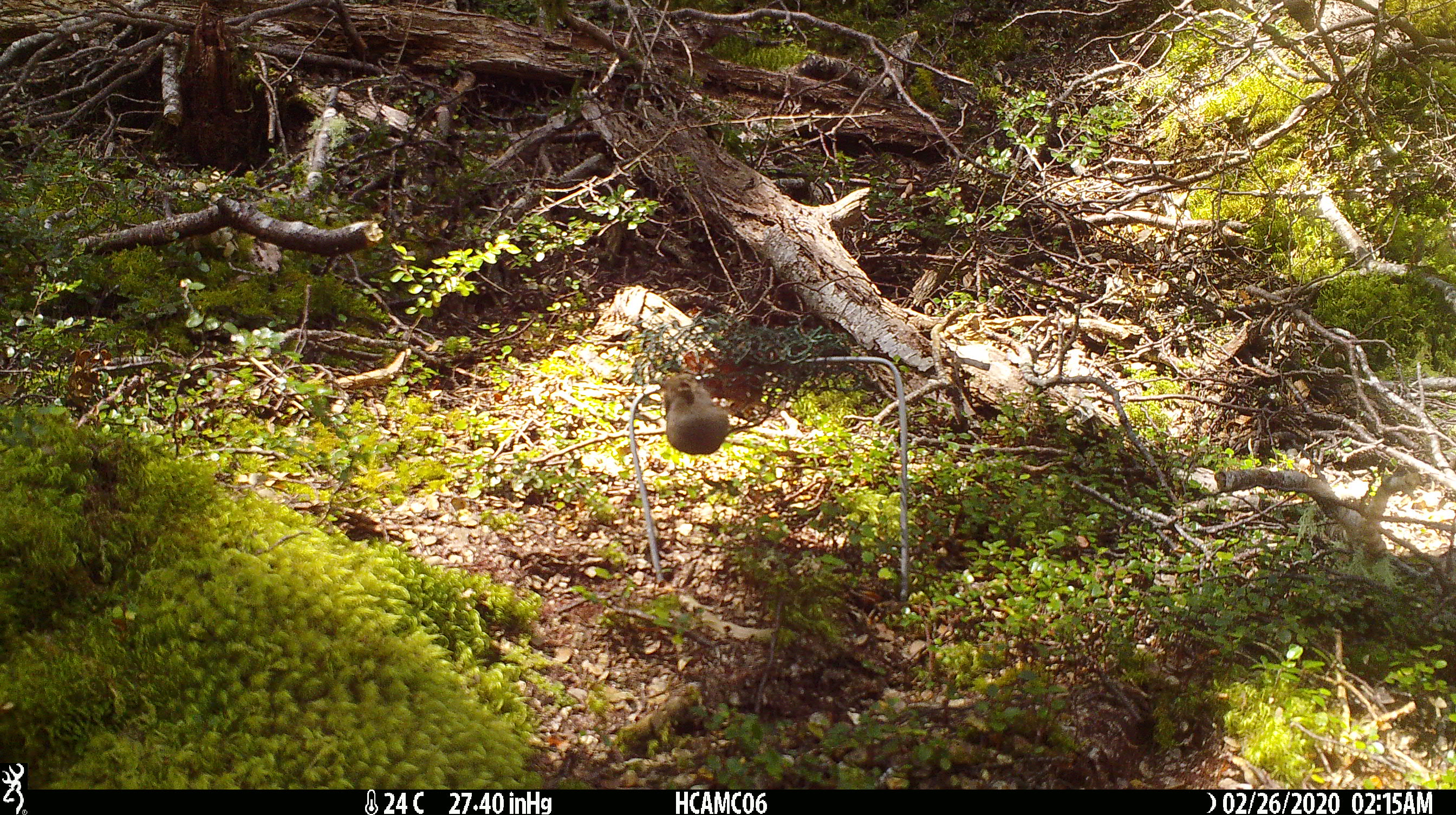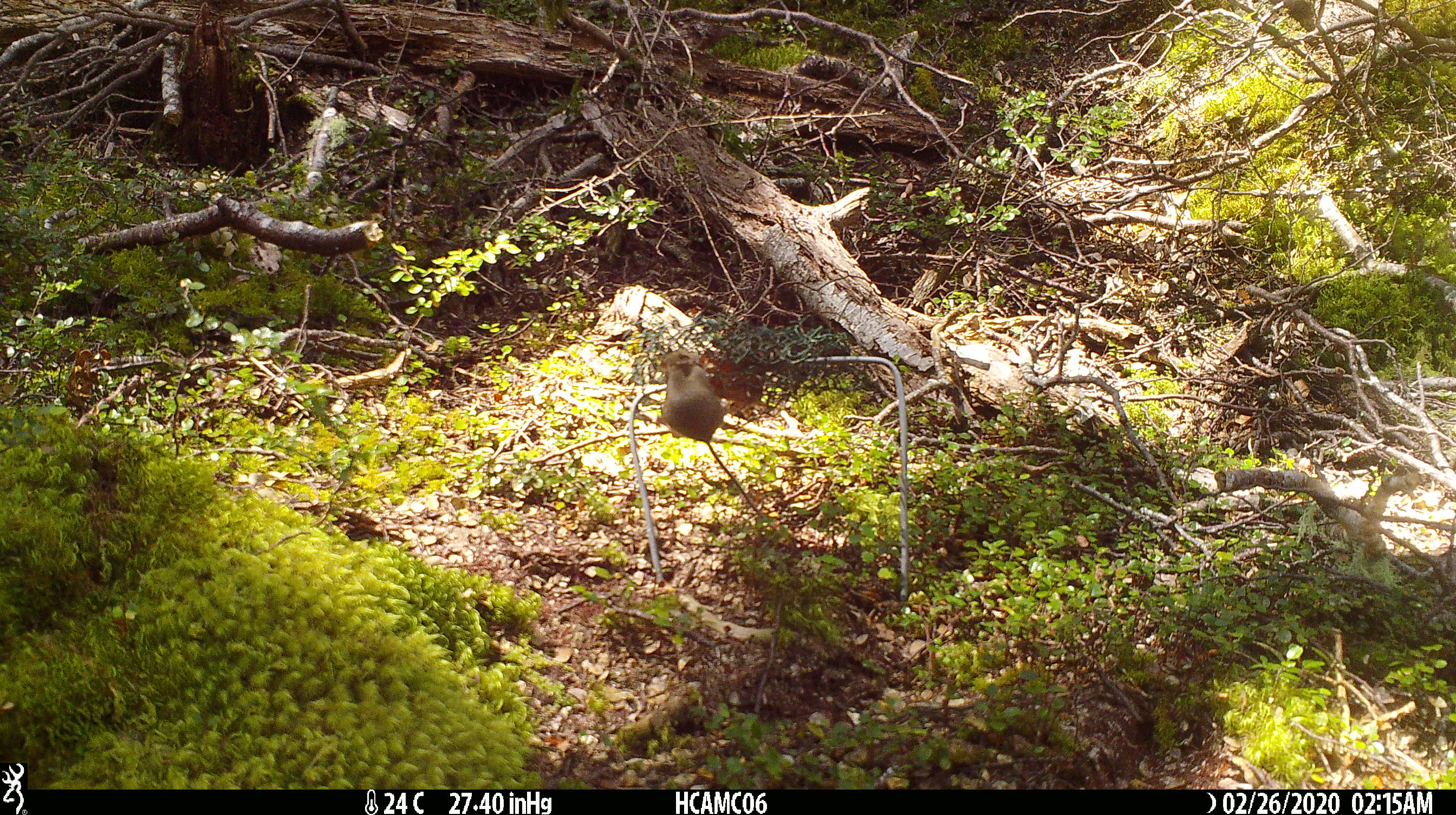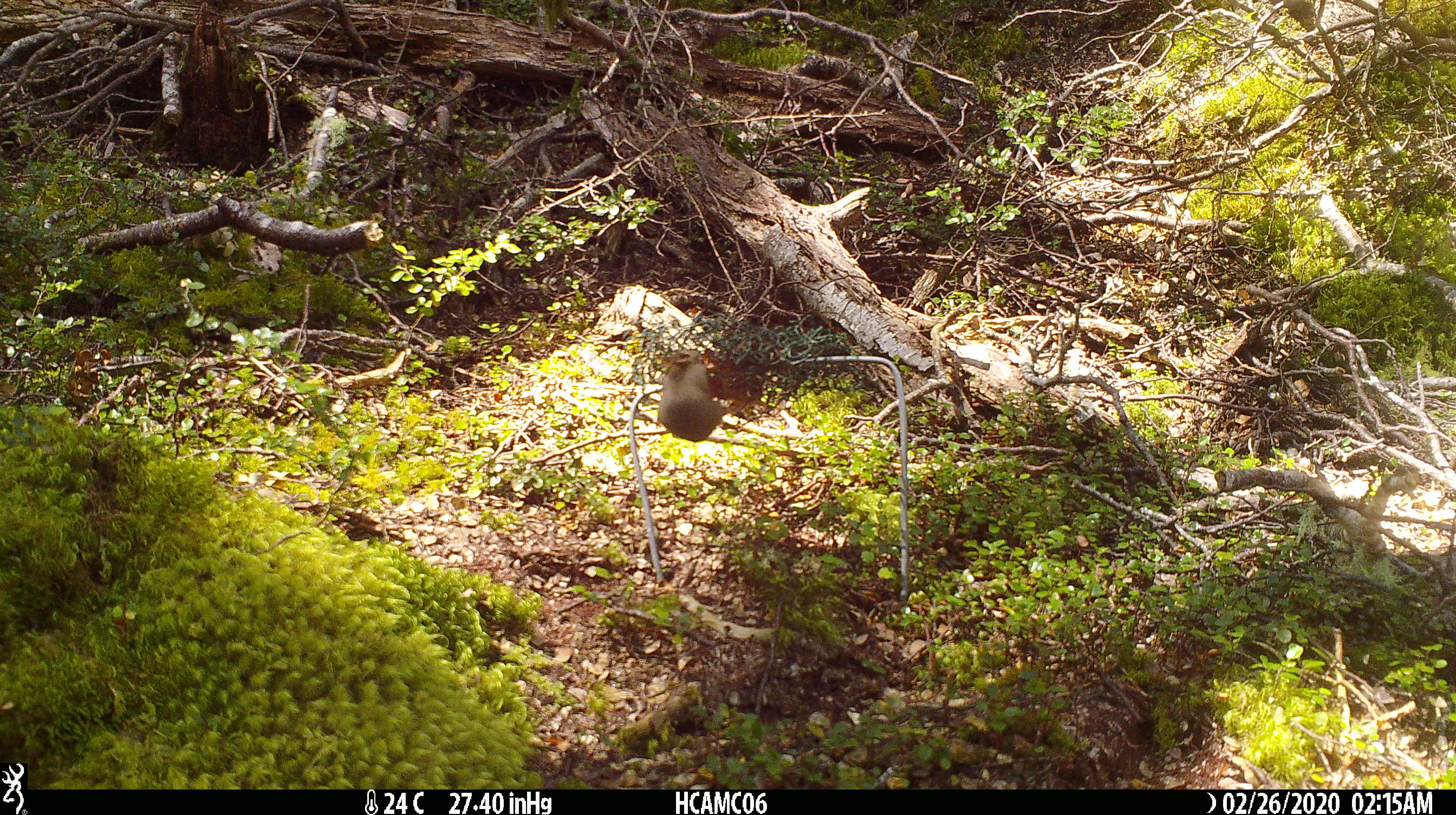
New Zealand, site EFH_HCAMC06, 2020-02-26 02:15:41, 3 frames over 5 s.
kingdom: Animalia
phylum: Chordata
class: Mammalia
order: Rodentia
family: Muridae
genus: Mus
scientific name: Mus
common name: mouse